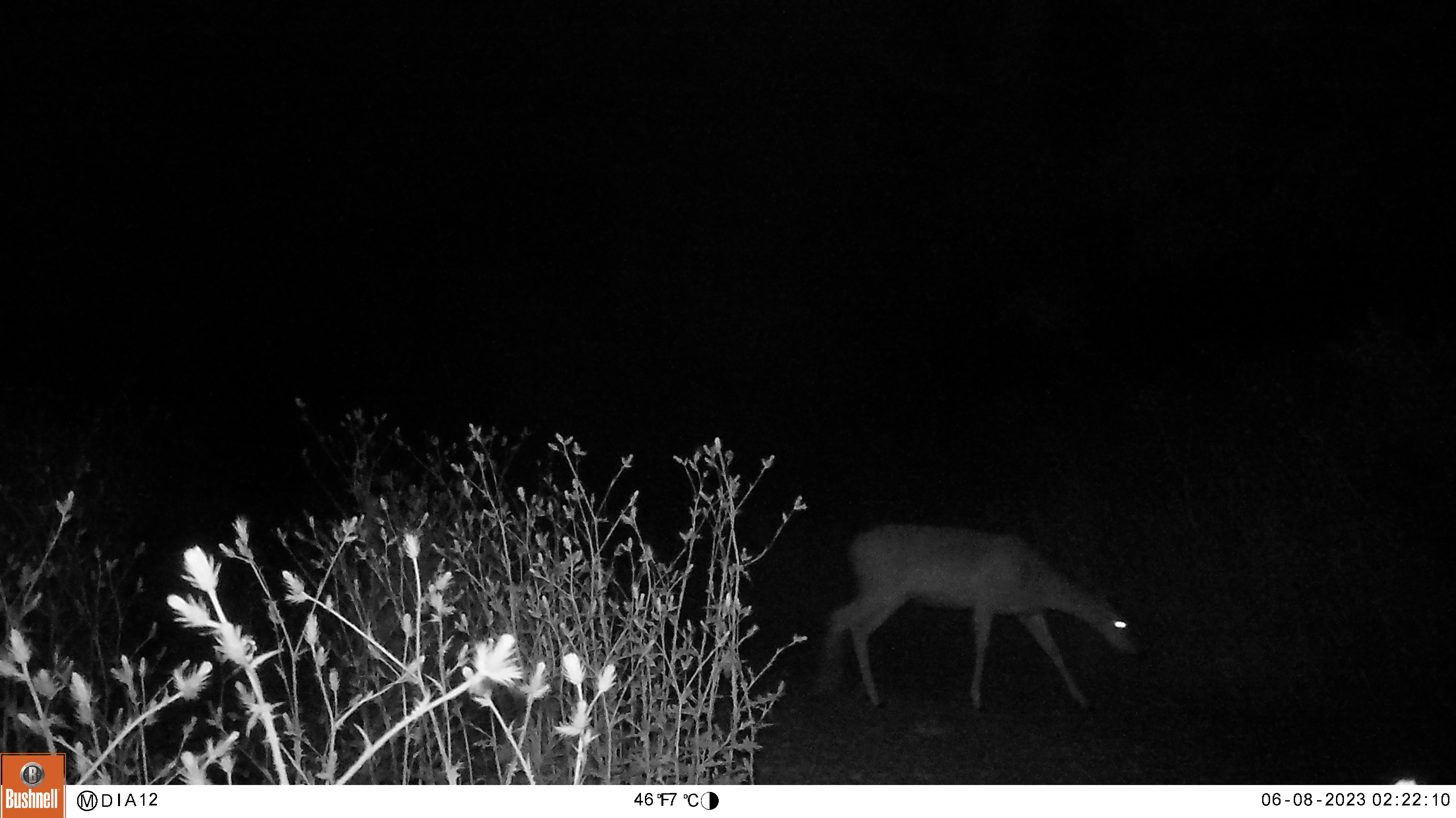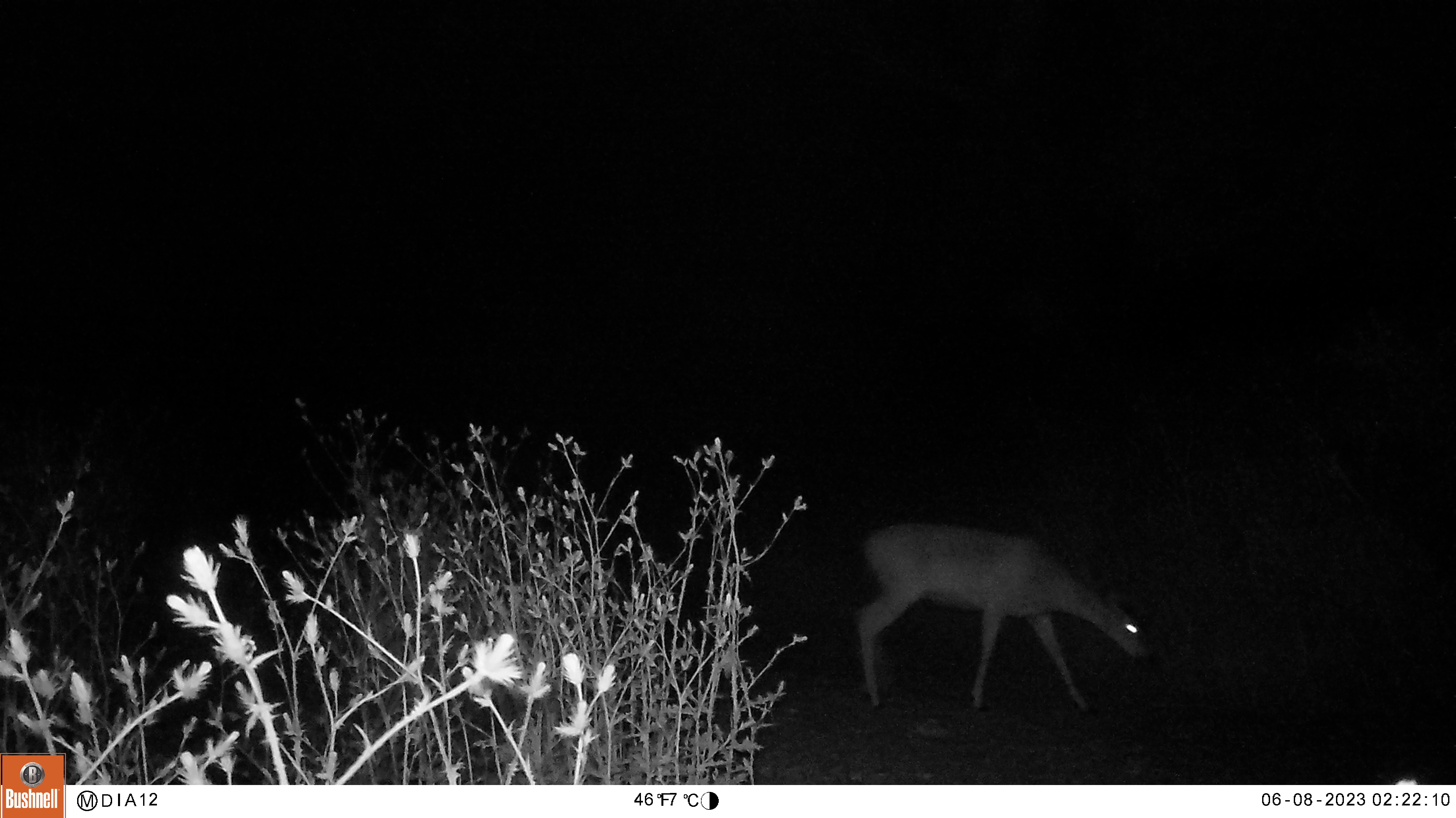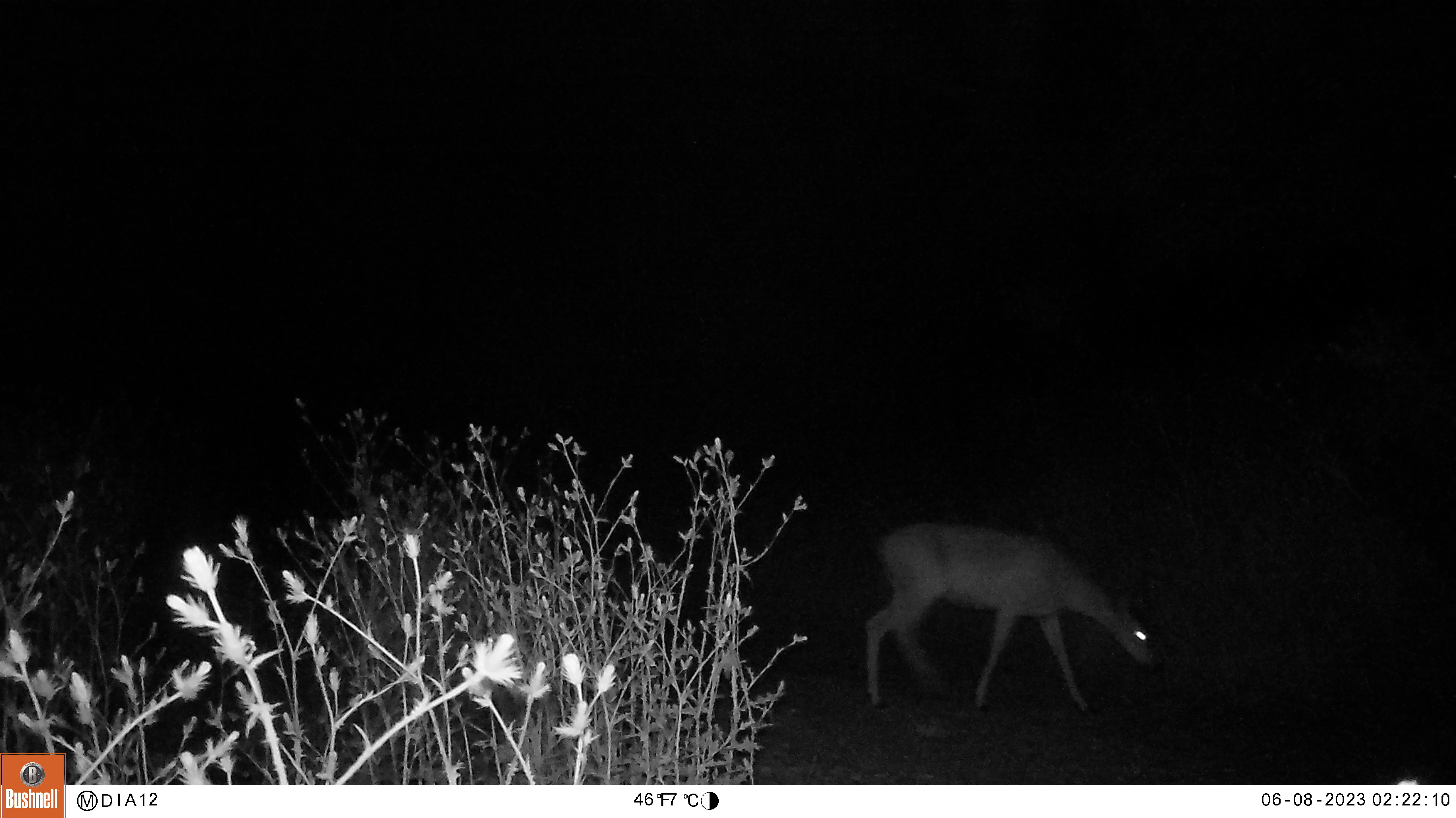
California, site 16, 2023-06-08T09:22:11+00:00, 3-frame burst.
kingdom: Animalia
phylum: Chordata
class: Mammalia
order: Artiodactyla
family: Cervidae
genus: Odocoileus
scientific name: Odocoileus hemionus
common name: mule deer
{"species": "mule deer (Odocoileus hemionus)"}